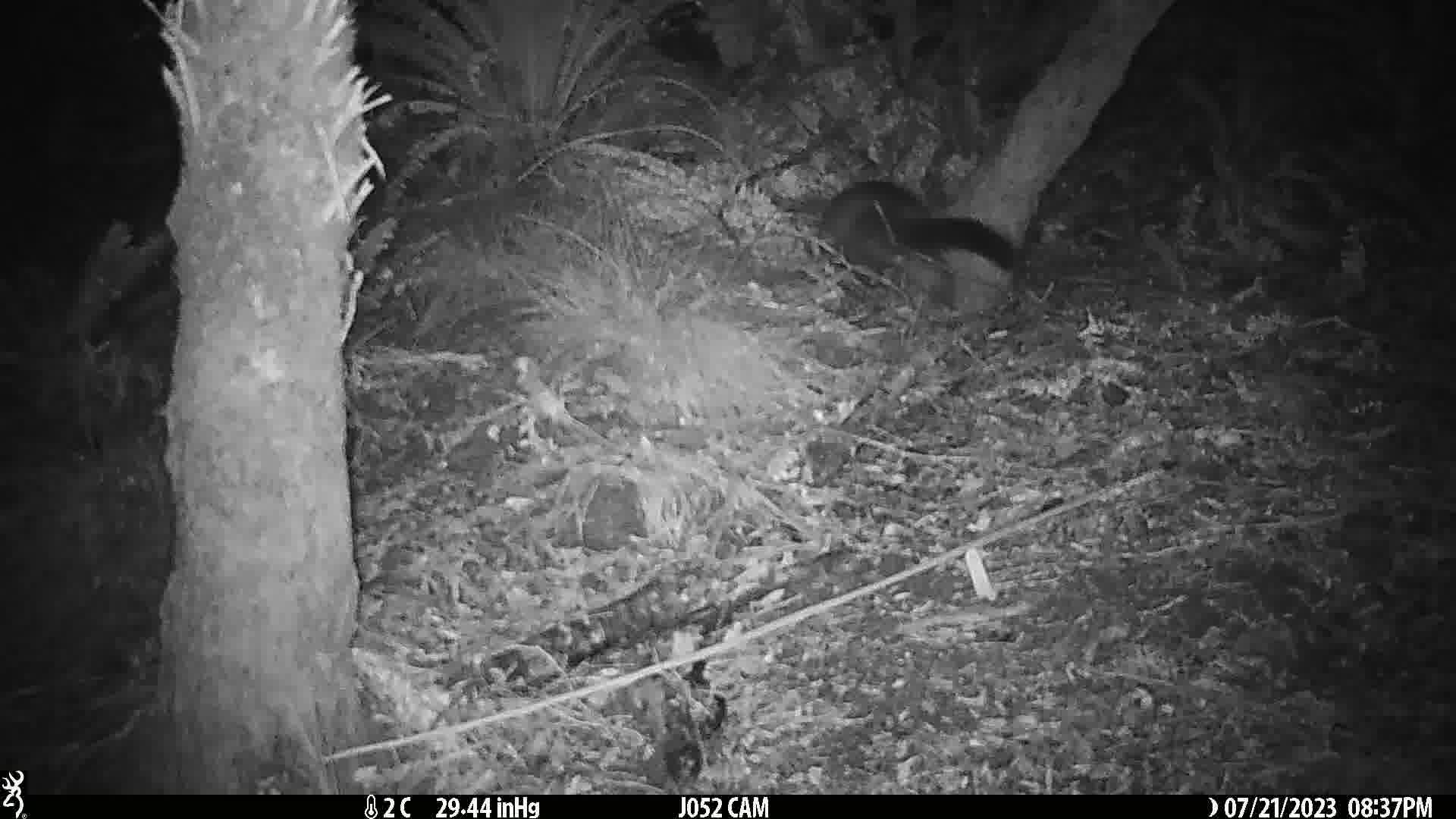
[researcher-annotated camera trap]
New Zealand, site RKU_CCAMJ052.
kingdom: Animalia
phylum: Chordata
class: Mammalia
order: Diprotodontia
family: Phalangeridae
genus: Trichosurus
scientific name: Trichosurus vulpecula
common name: common brushtail possum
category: possum